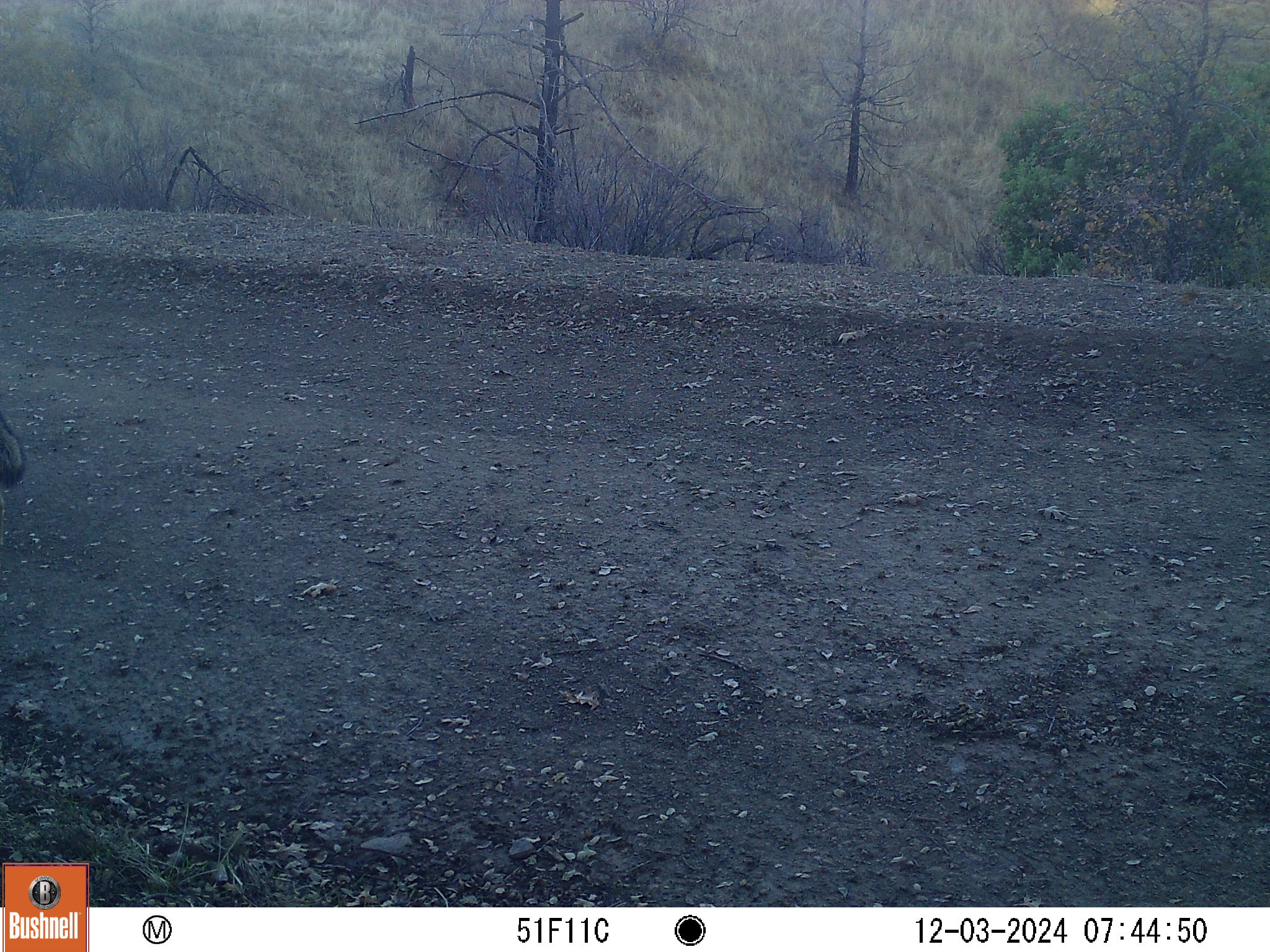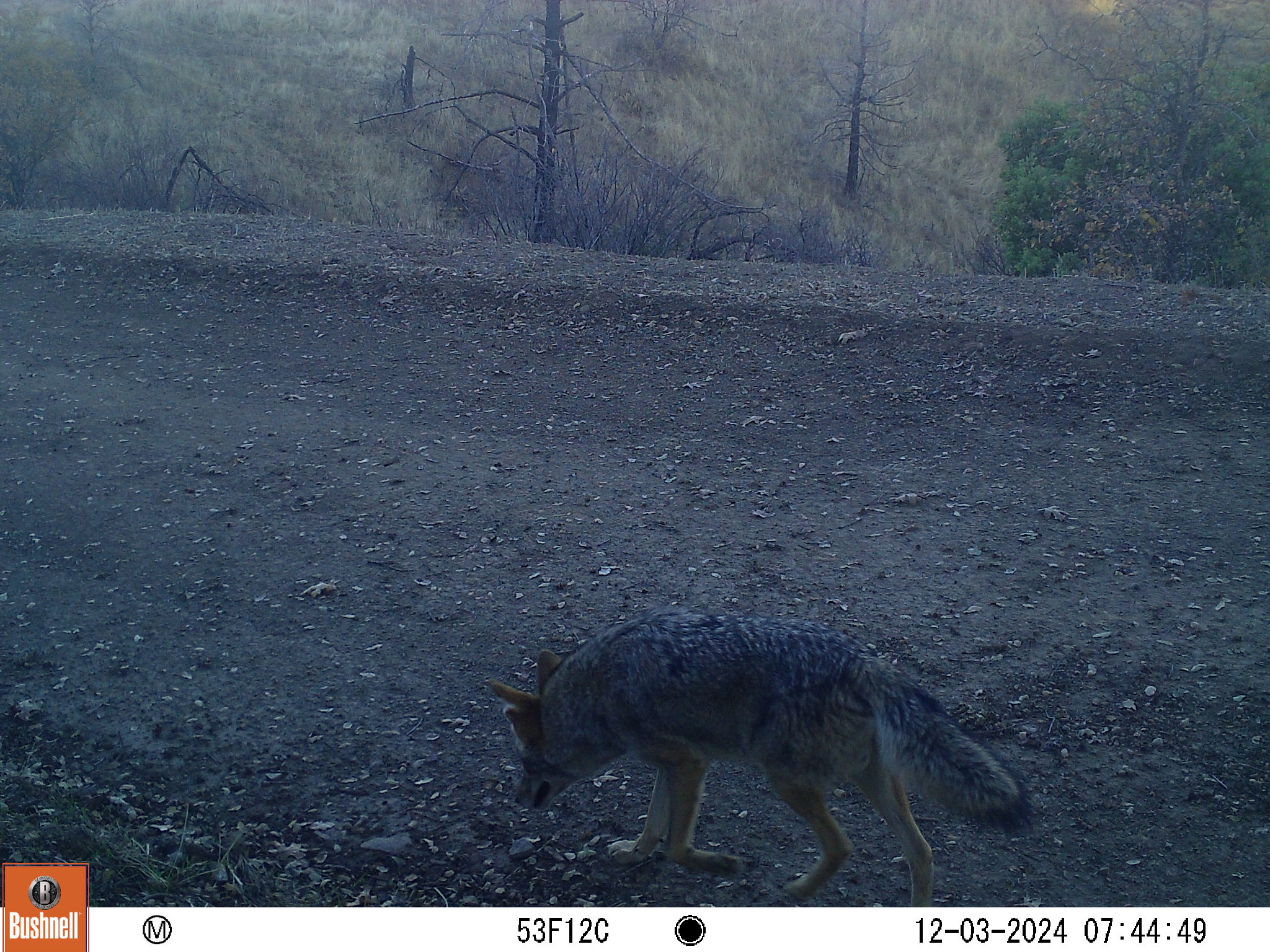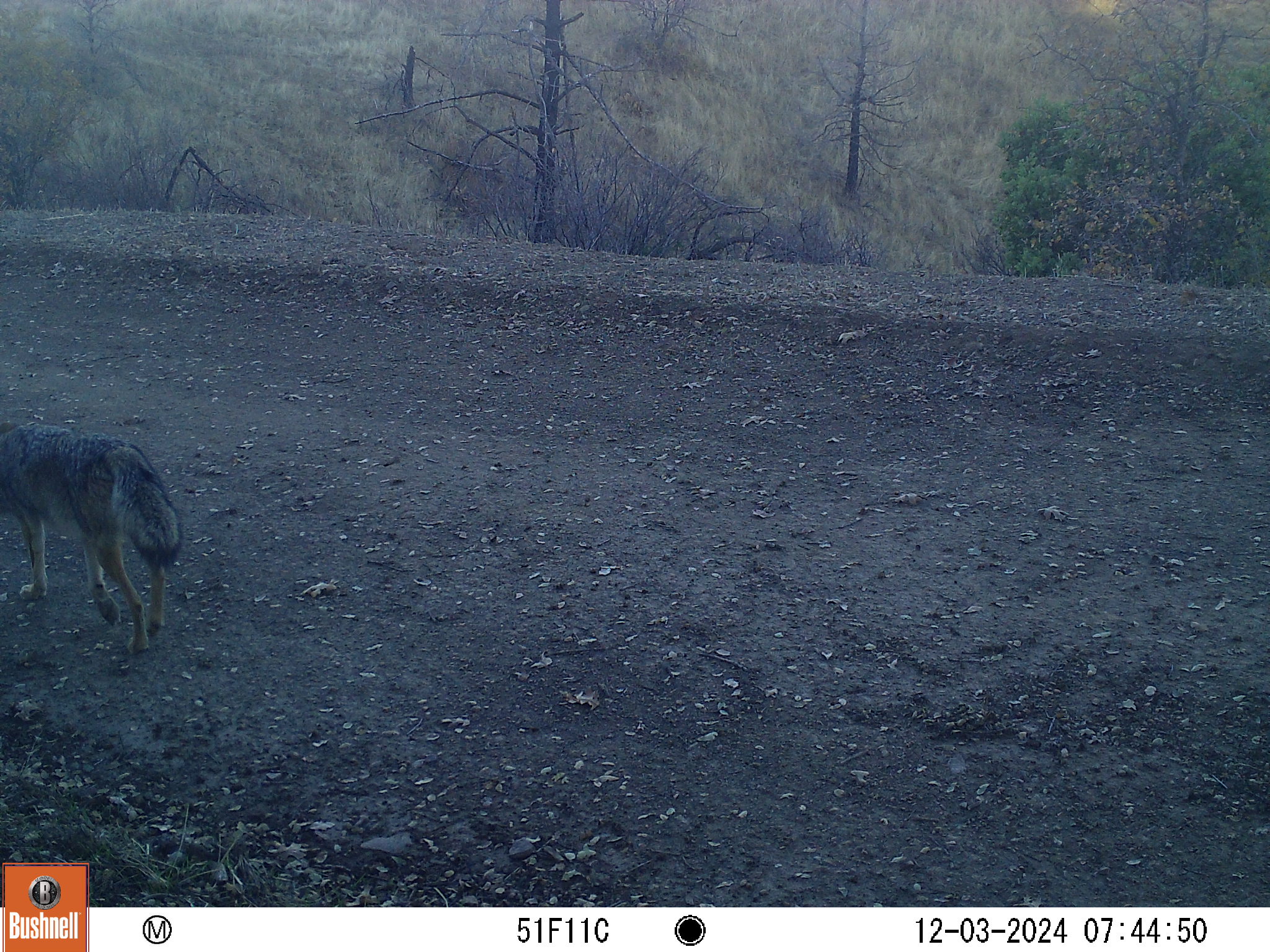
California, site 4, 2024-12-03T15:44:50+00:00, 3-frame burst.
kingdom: Animalia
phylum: Chordata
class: Mammalia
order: Carnivora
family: Canidae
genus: Canis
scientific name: Canis latrans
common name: coyote